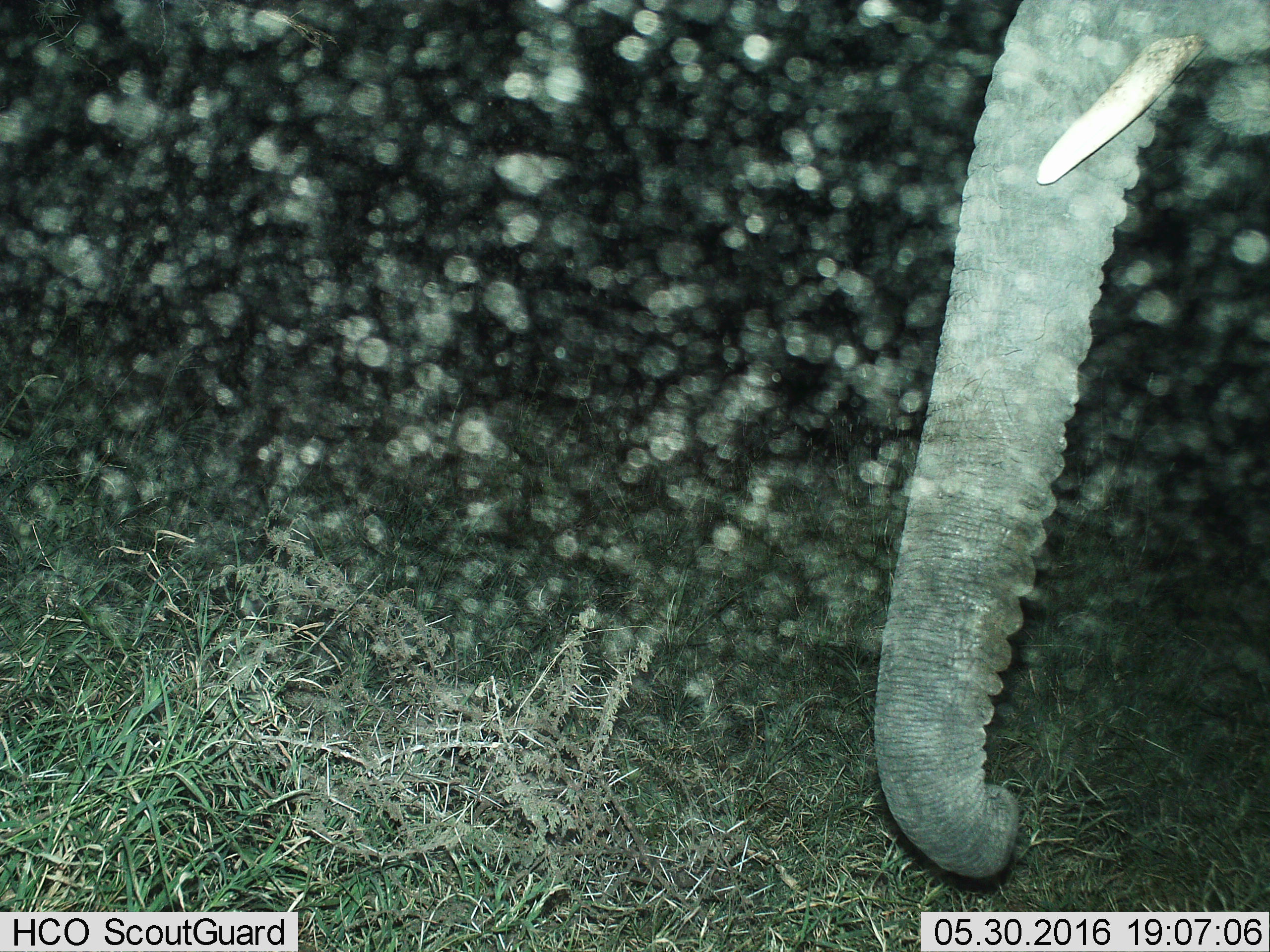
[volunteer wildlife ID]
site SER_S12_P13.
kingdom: Animalia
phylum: Chordata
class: Mammalia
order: Proboscidea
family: Elephantidae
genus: Loxodonta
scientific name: Loxodonta africana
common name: african bush elephant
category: elephant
Elephant (african bush elephant) (Loxodonta africana), count 1. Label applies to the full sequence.